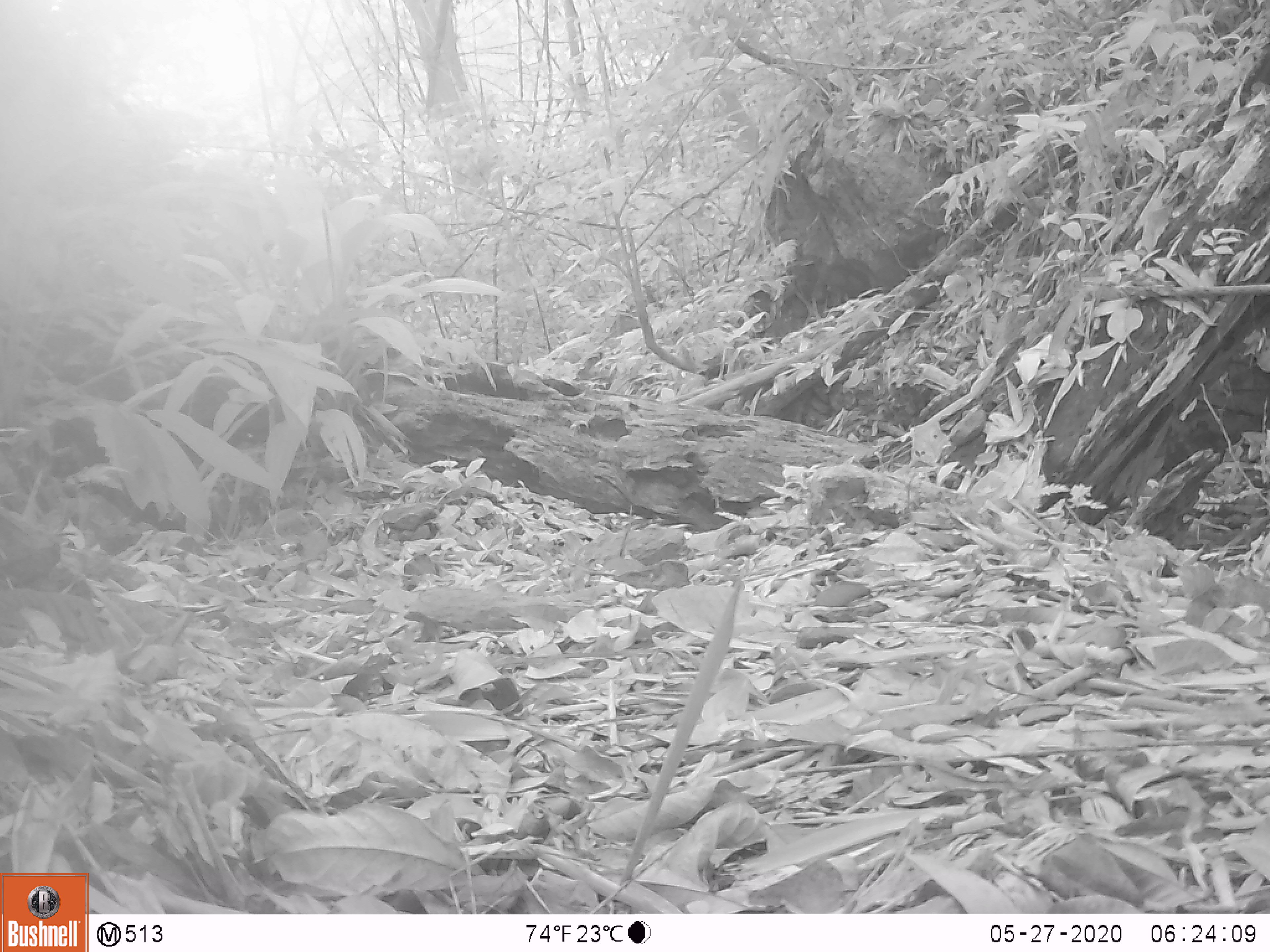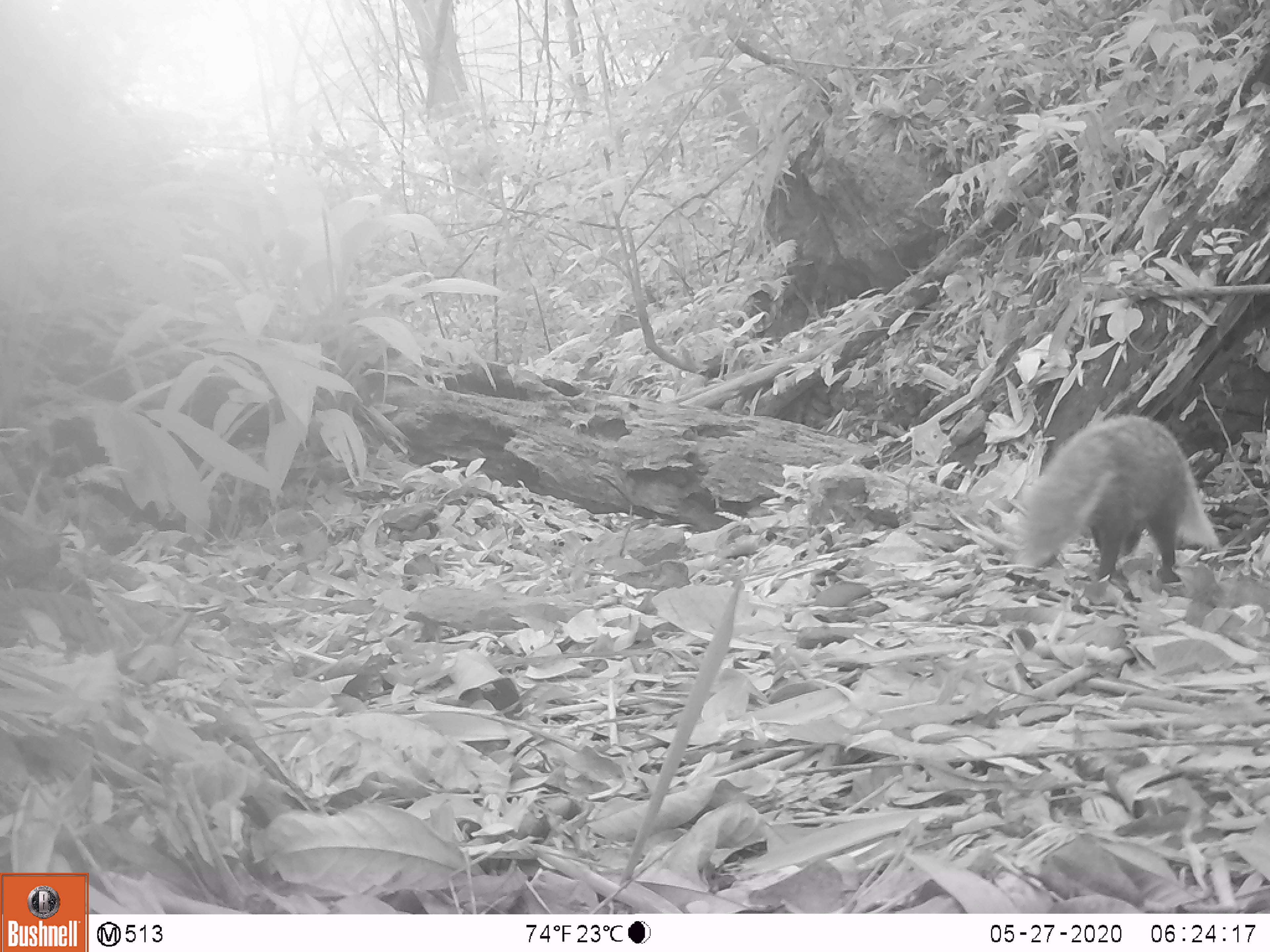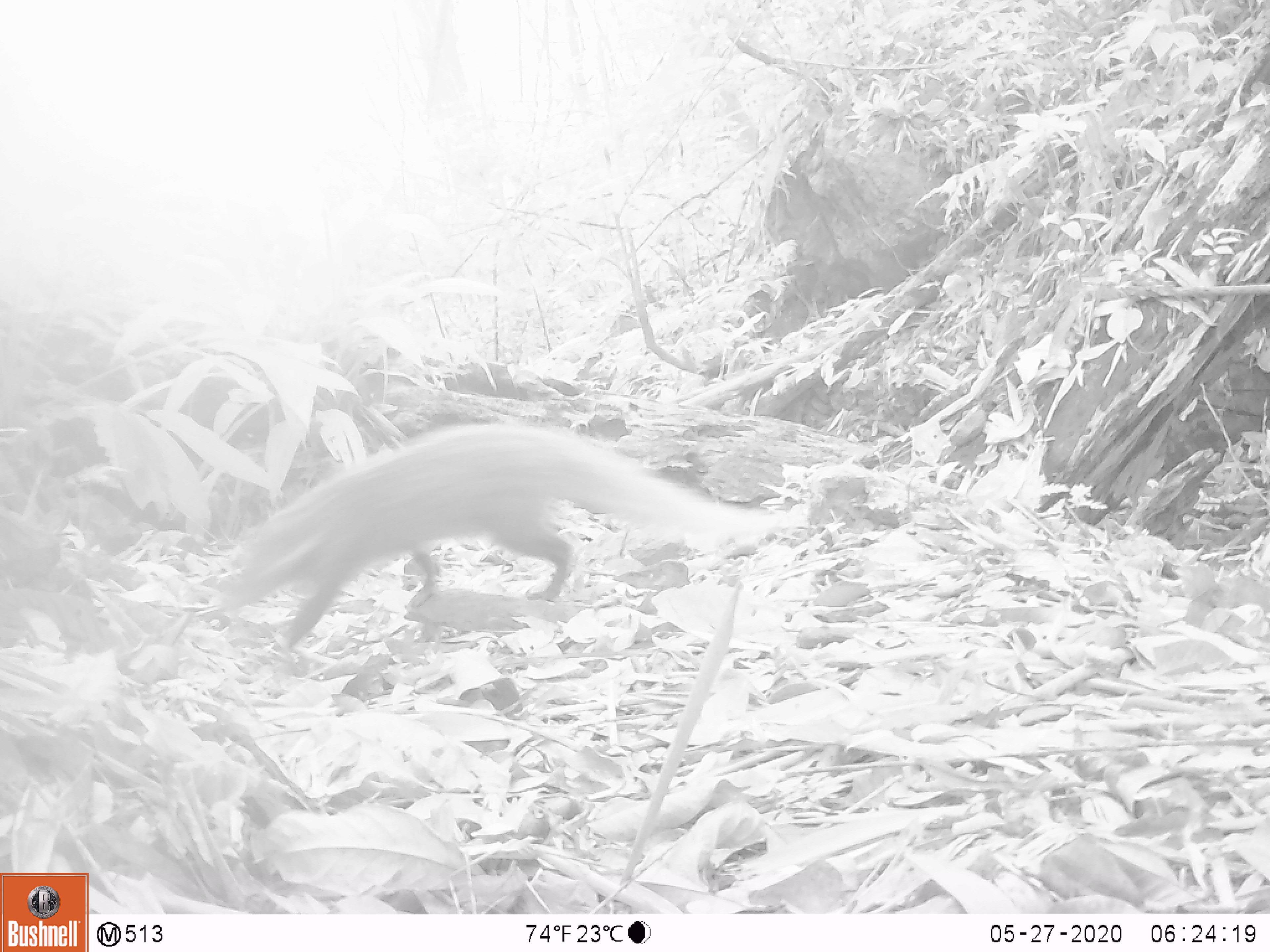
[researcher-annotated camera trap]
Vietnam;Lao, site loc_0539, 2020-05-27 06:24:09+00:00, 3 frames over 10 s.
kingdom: Animalia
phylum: Chordata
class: Mammalia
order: Carnivora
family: Herpestidae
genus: Urva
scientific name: Urva urva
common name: crab-eating mongoose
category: crab eating mongoose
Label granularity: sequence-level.